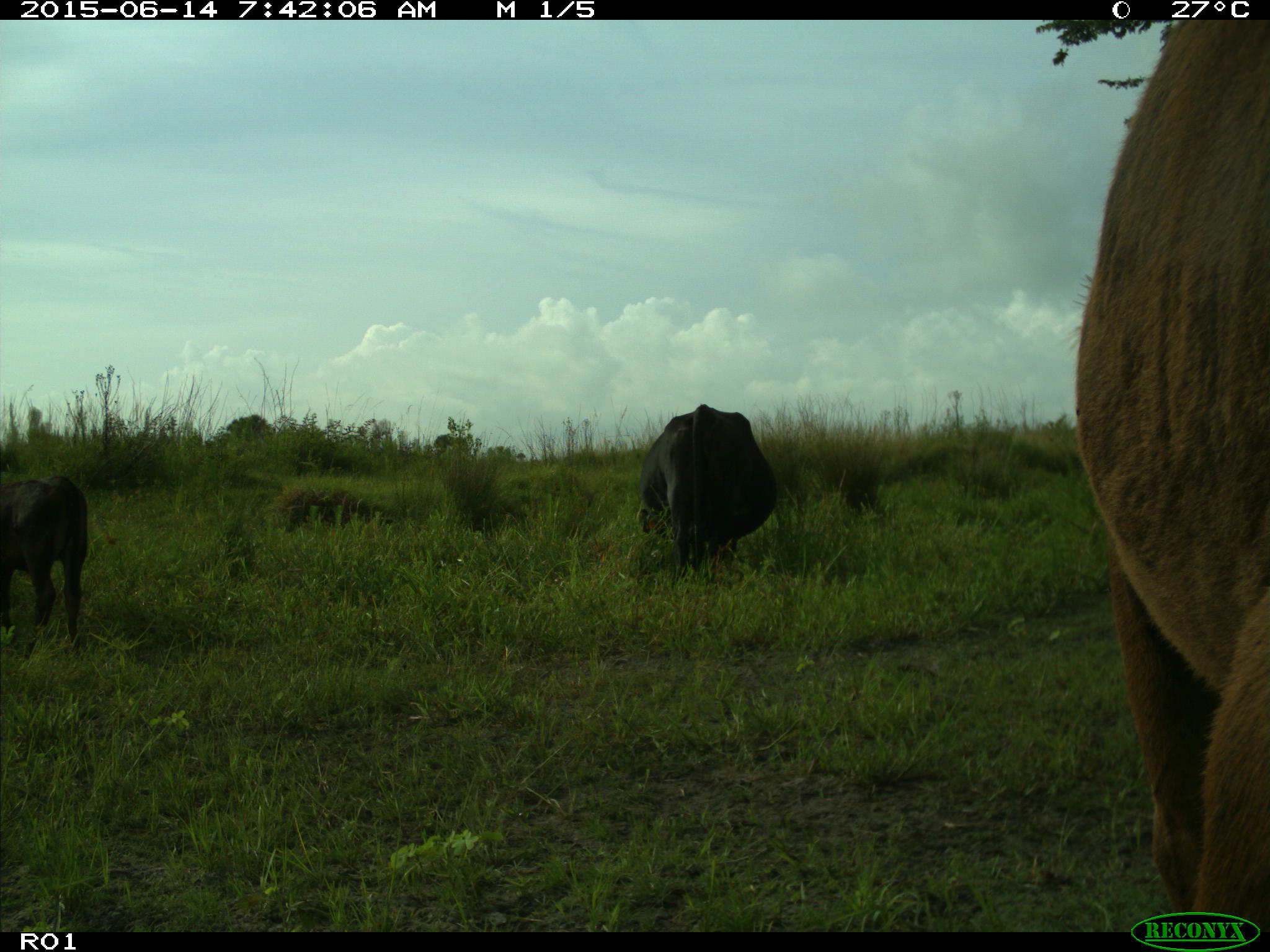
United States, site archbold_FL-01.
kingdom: Animalia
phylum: Chordata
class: Mammalia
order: Artiodactyla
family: Bovidae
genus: Bos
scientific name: Bos taurus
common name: domestic cow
Bos taurus (domestic cow).